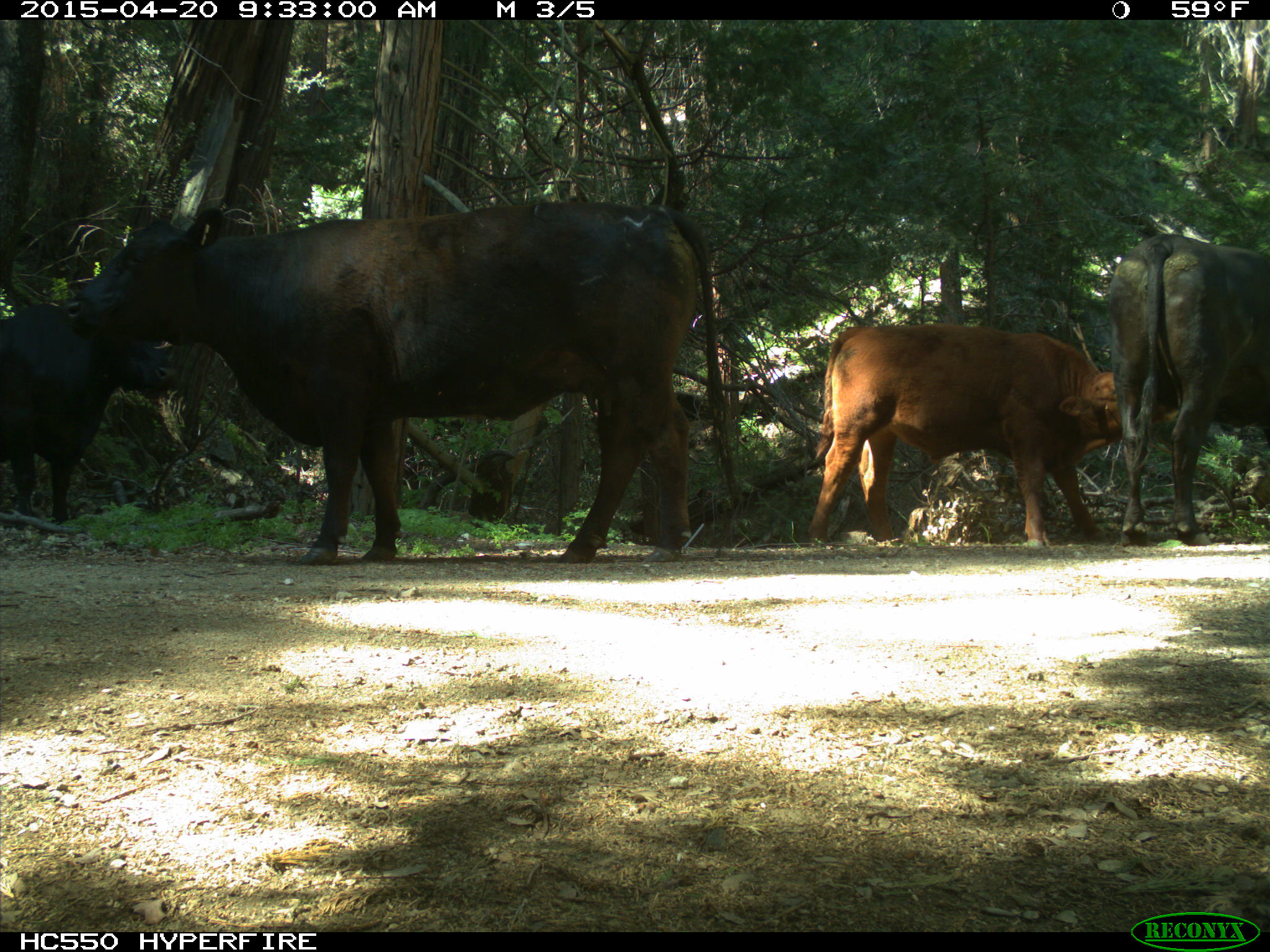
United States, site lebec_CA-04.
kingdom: Animalia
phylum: Chordata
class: Mammalia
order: Artiodactyla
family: Bovidae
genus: Bos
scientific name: Bos taurus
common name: domestic cow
Bos taurus (domestic cow).